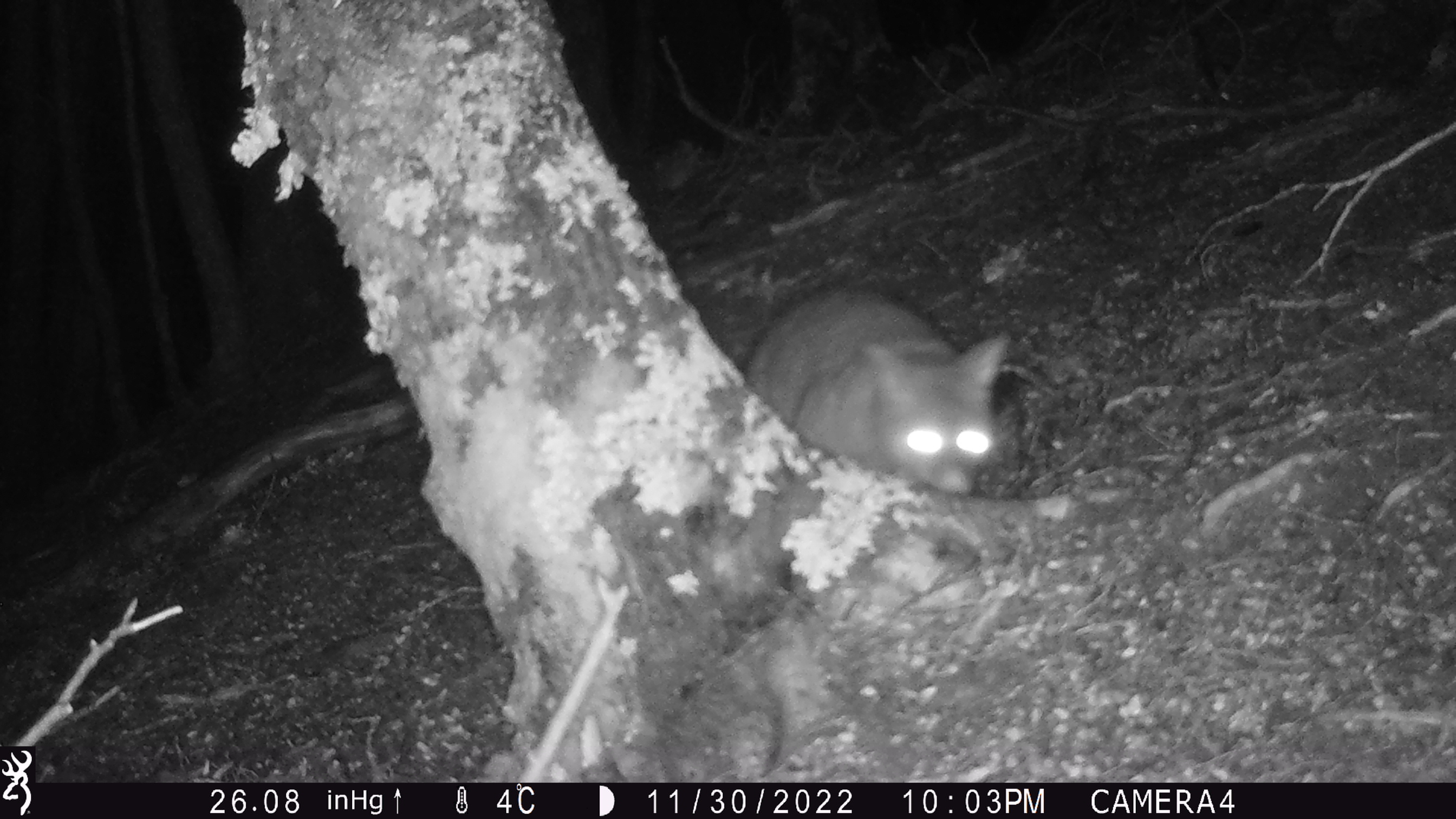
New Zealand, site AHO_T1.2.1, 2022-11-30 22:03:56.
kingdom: Animalia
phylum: Chordata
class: Mammalia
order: Diprotodontia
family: Phalangeridae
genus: Trichosurus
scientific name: Trichosurus vulpecula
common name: common brushtail possum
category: possum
Possum (common brushtail possum) (Trichosurus vulpecula).